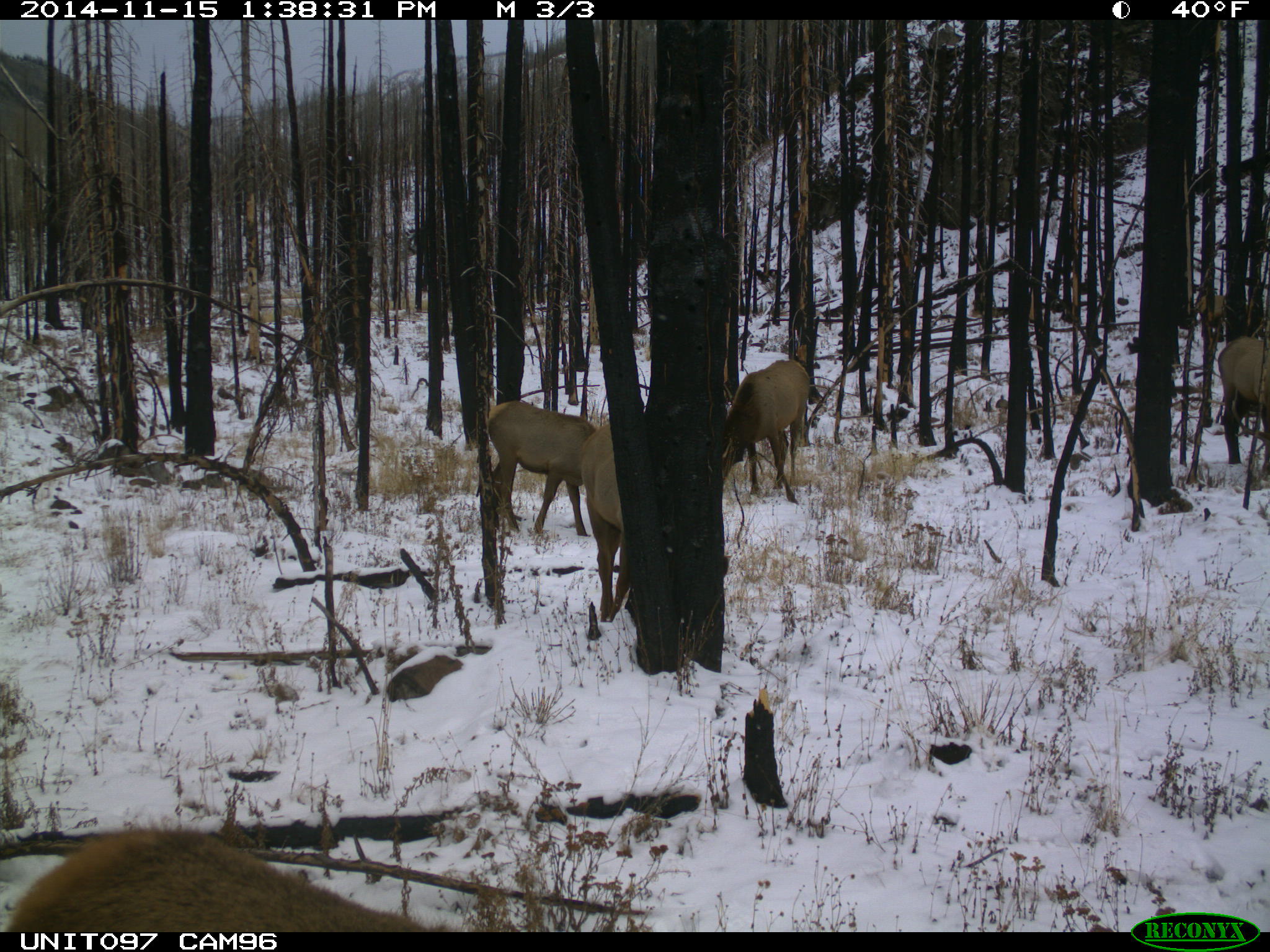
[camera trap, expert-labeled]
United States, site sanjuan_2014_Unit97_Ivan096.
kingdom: Animalia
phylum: Chordata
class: Mammalia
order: Artiodactyla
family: Cervidae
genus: Cervus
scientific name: Cervus elaphus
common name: red deer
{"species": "Cervus elaphus (red deer)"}